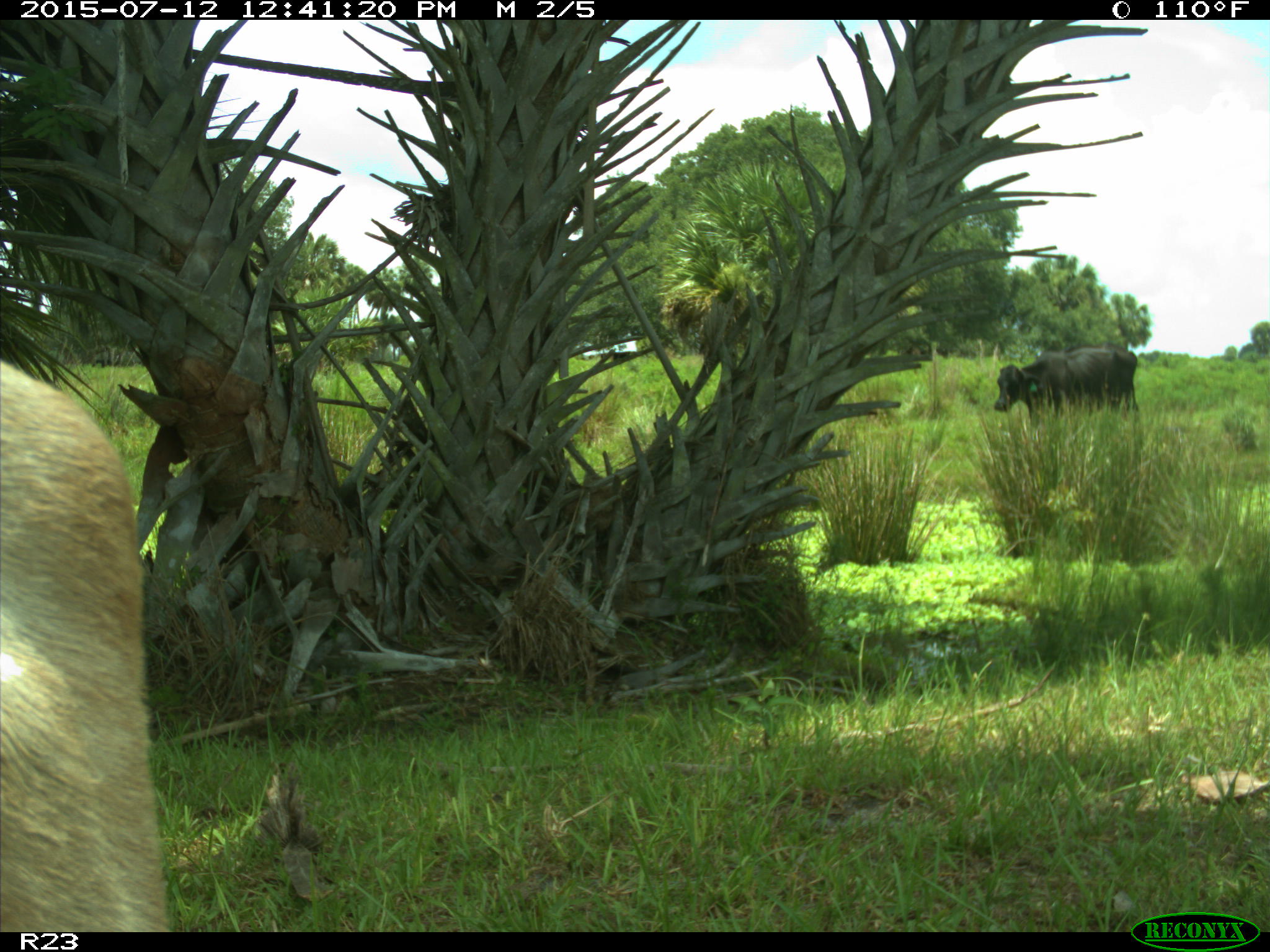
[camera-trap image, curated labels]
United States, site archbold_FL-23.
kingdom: Animalia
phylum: Chordata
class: Mammalia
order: Artiodactyla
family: Bovidae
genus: Bos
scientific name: Bos taurus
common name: domestic cow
Bos taurus (domestic cow).